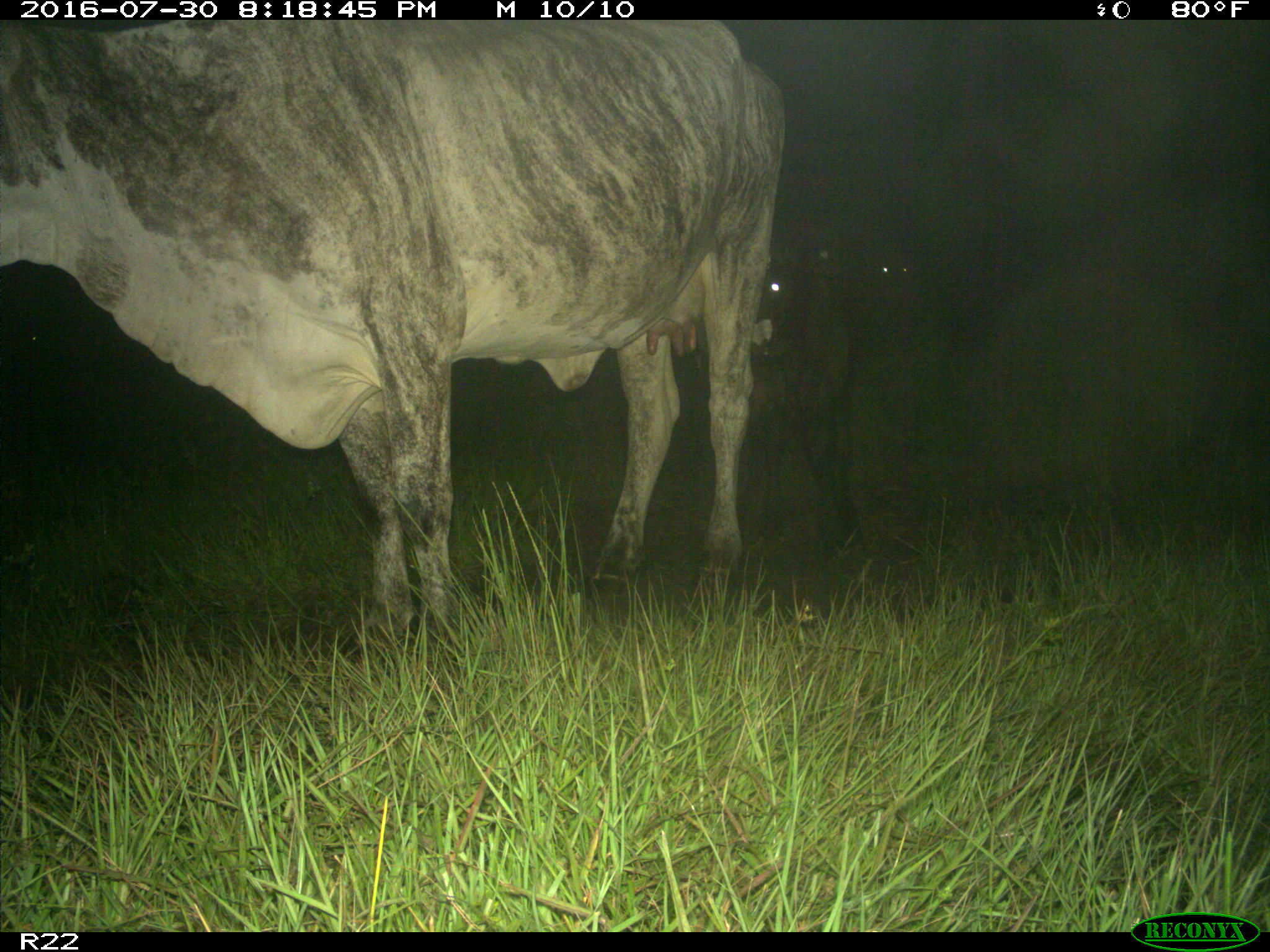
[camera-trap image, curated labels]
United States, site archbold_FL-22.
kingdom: Animalia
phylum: Chordata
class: Mammalia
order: Artiodactyla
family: Bovidae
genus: Bos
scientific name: Bos taurus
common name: domestic cow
Bos taurus (domestic cow).